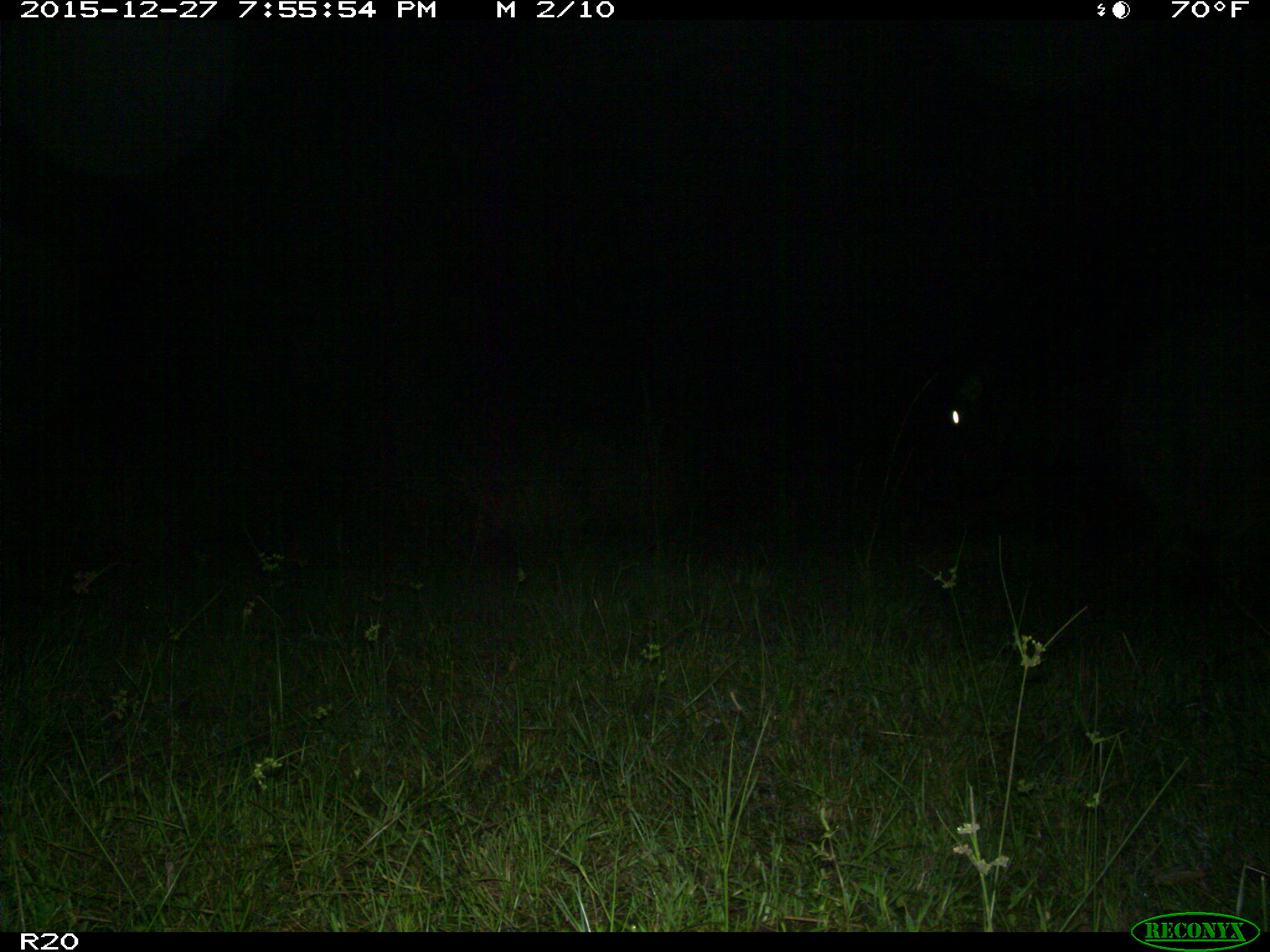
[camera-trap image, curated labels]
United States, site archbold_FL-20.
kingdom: Animalia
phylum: Chordata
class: Mammalia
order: Artiodactyla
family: Bovidae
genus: Bos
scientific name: Bos taurus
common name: domestic cow